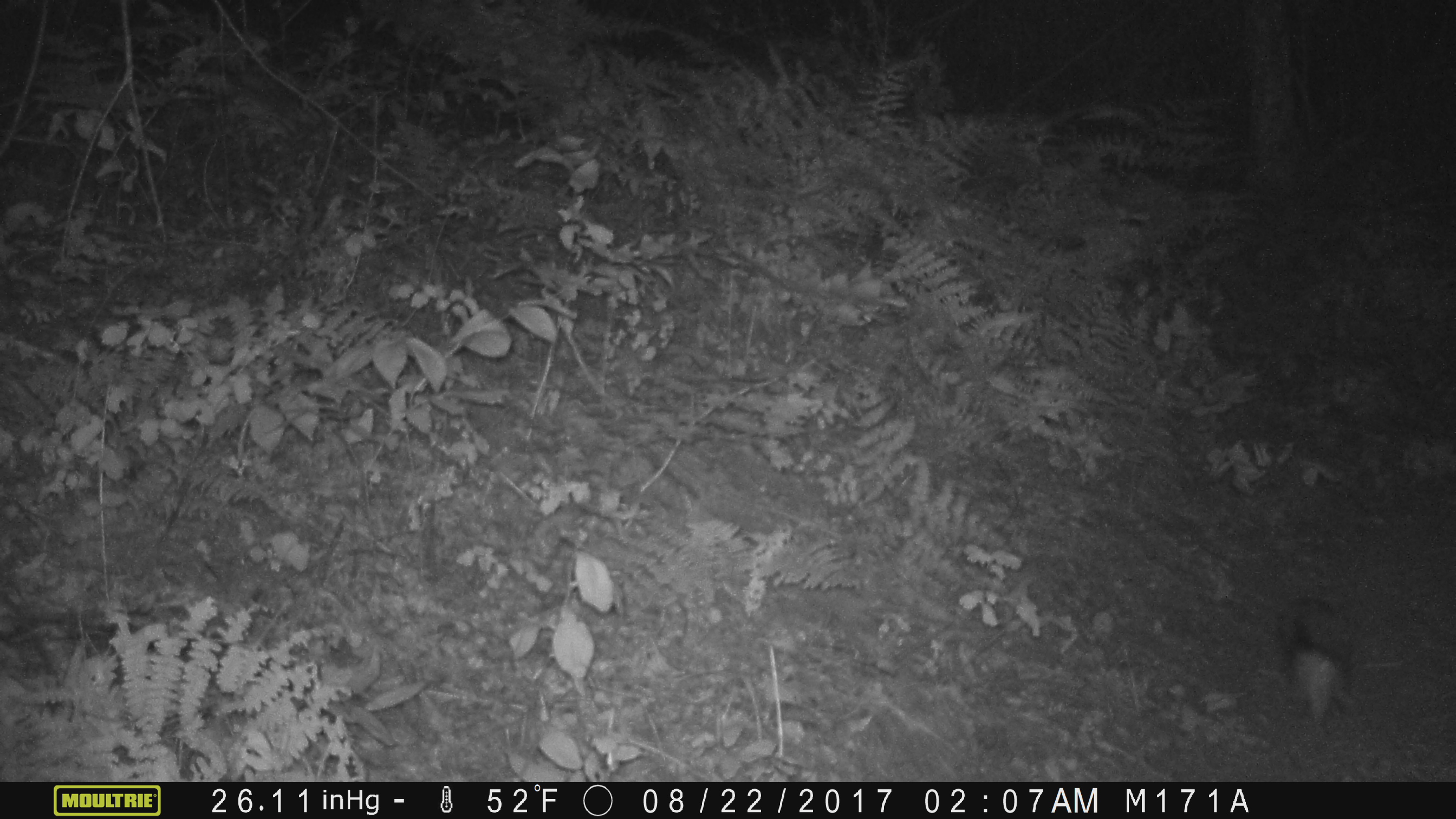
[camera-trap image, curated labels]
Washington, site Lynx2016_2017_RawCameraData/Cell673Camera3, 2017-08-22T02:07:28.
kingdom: Animalia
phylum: Chordata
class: Mammalia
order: Lagomorpha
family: Leporidae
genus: Lepus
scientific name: Lepus americanus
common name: snowshoe hare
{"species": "Lepus americanus (snowshoe hare)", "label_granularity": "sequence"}